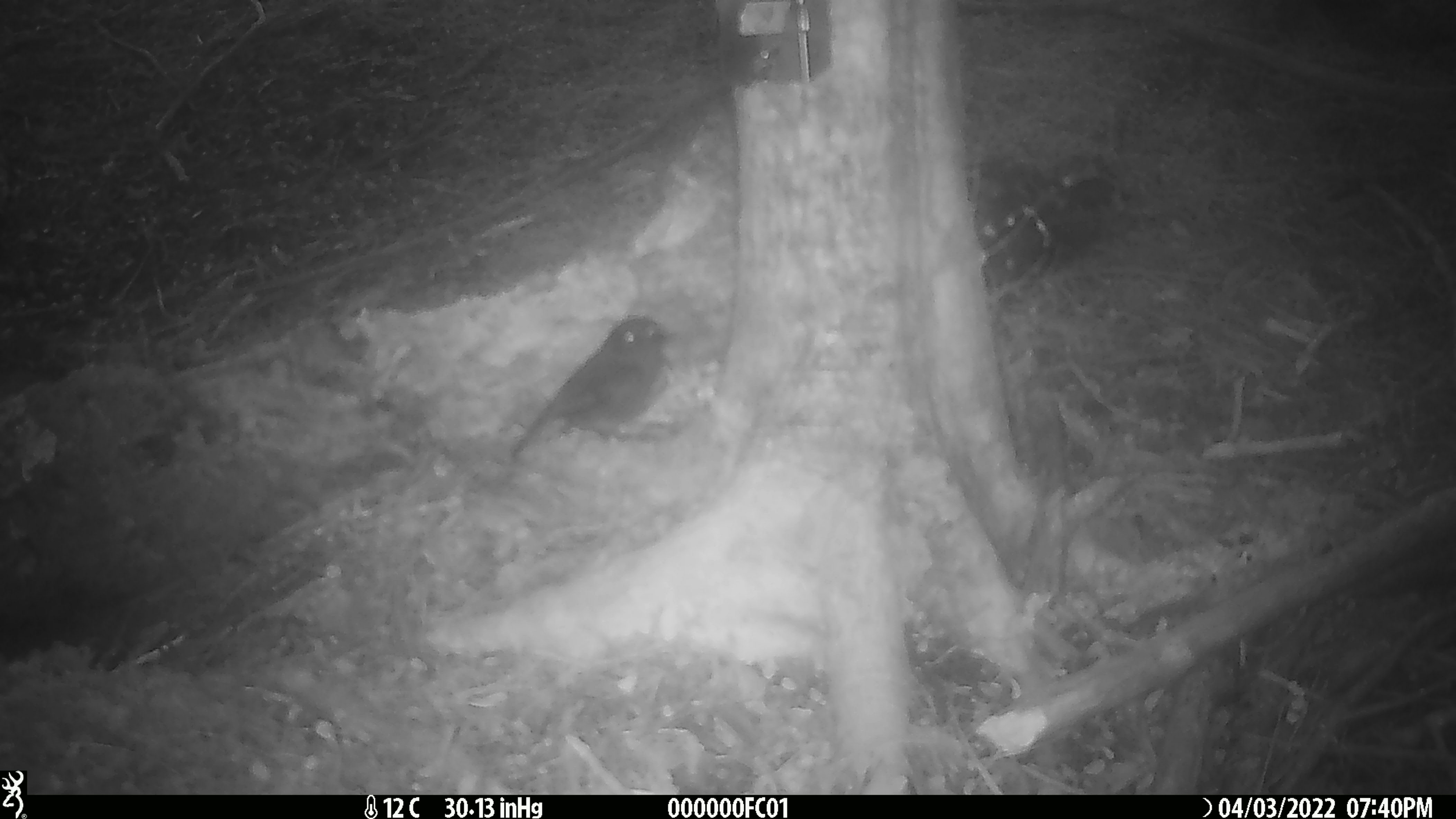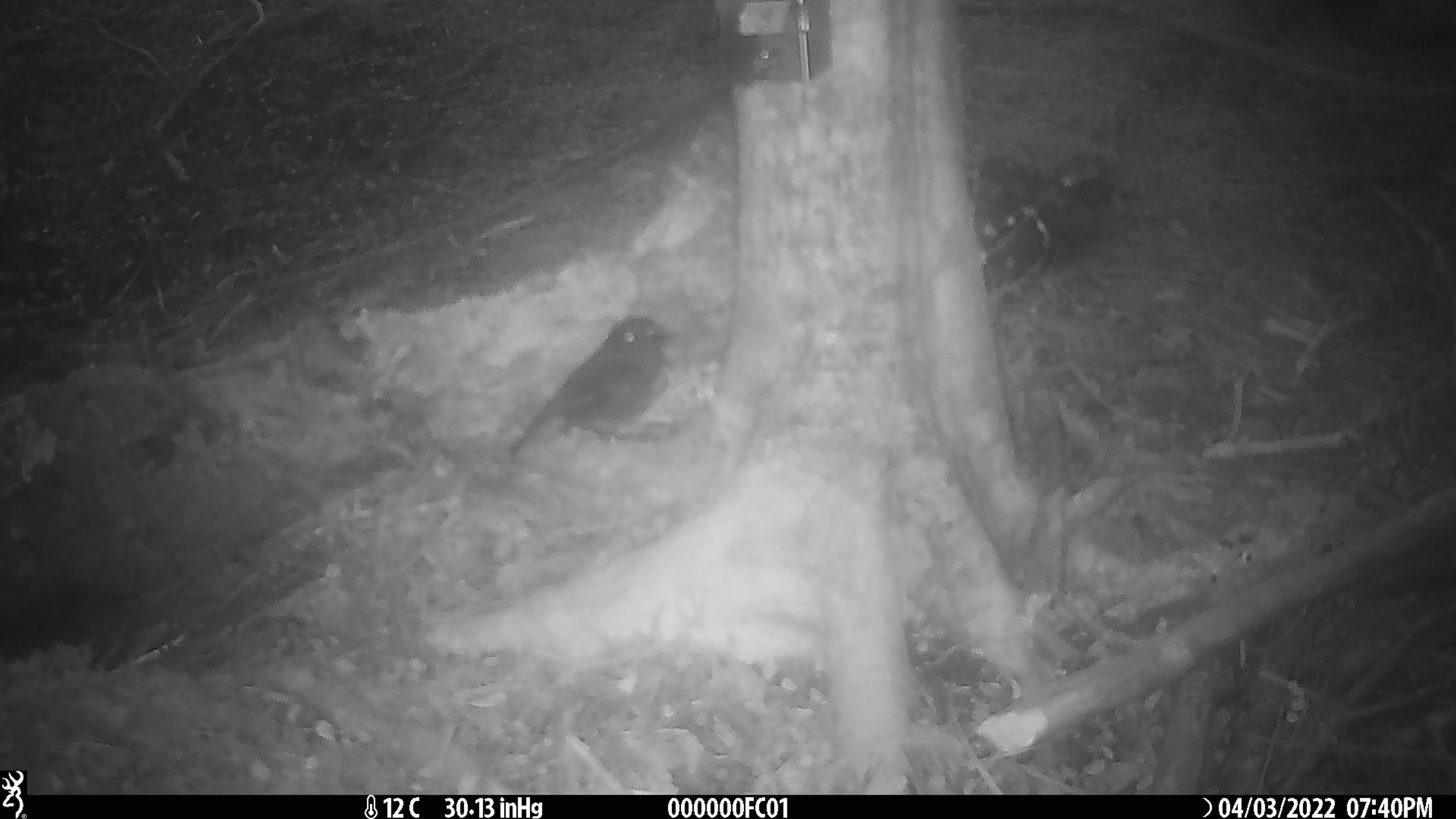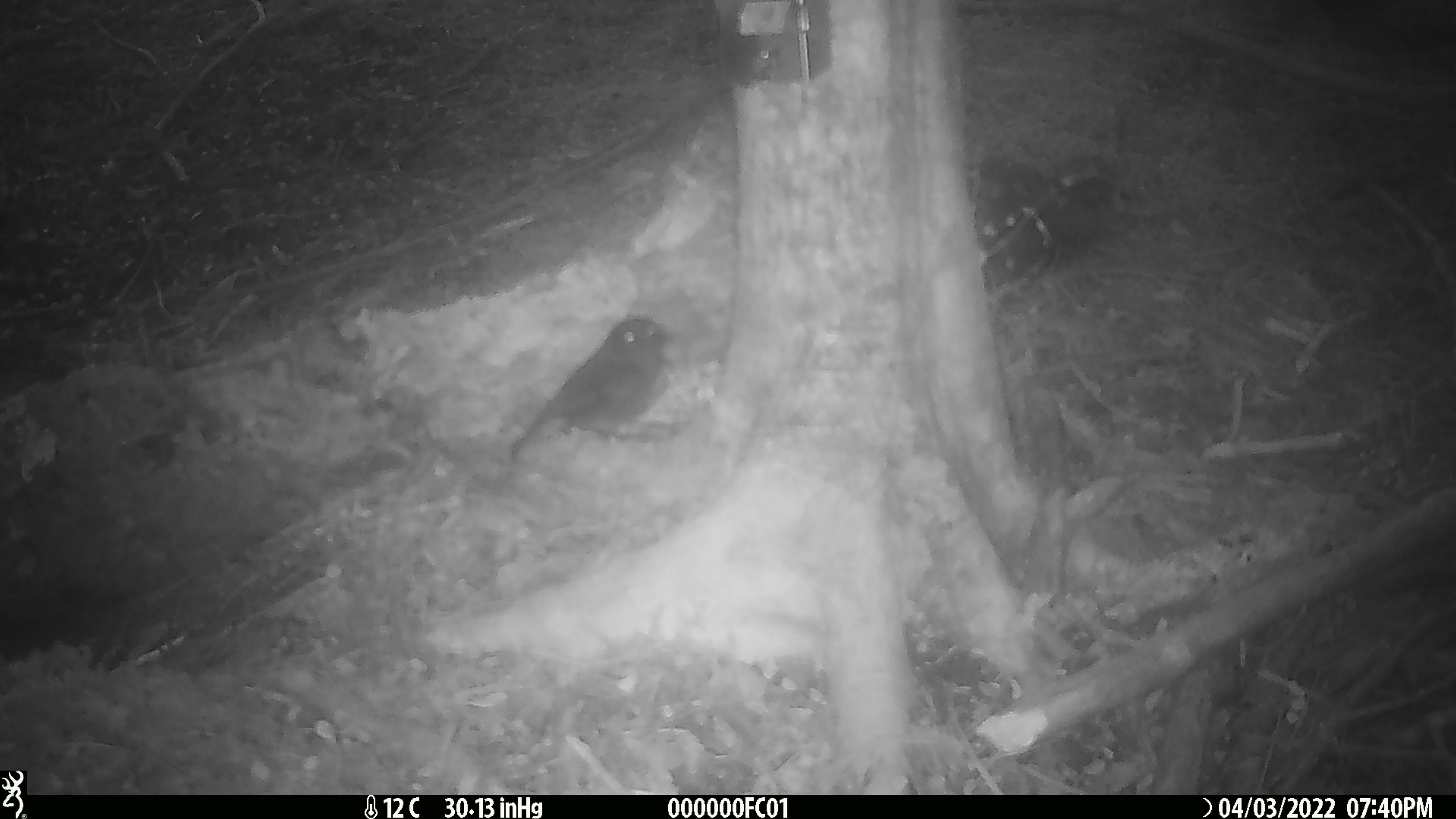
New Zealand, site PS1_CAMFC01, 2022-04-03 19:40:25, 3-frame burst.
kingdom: Animalia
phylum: Chordata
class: Aves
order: Passeriformes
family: Petroicidae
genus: Petroica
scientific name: Petroica australis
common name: new zealand robin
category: robin